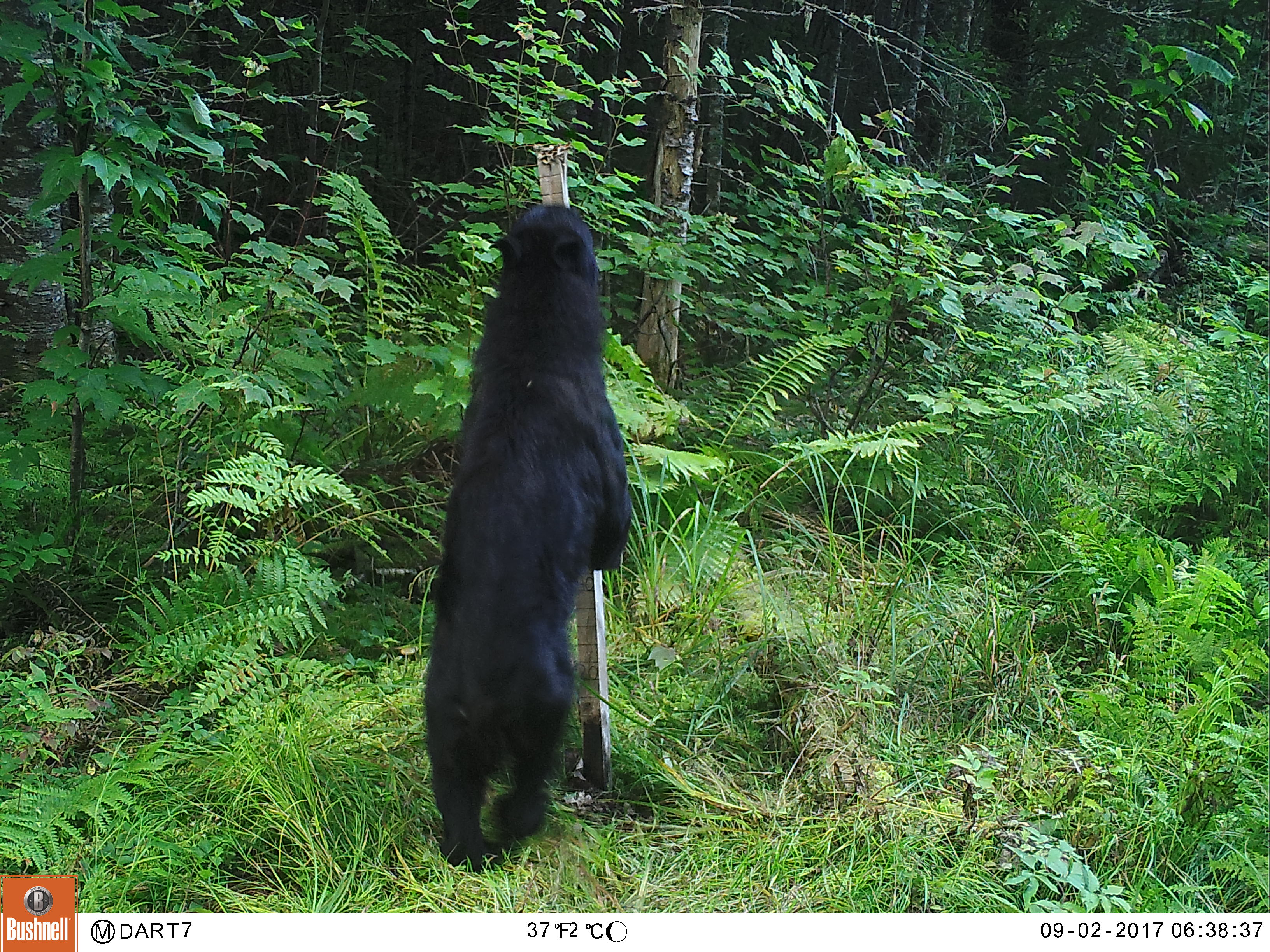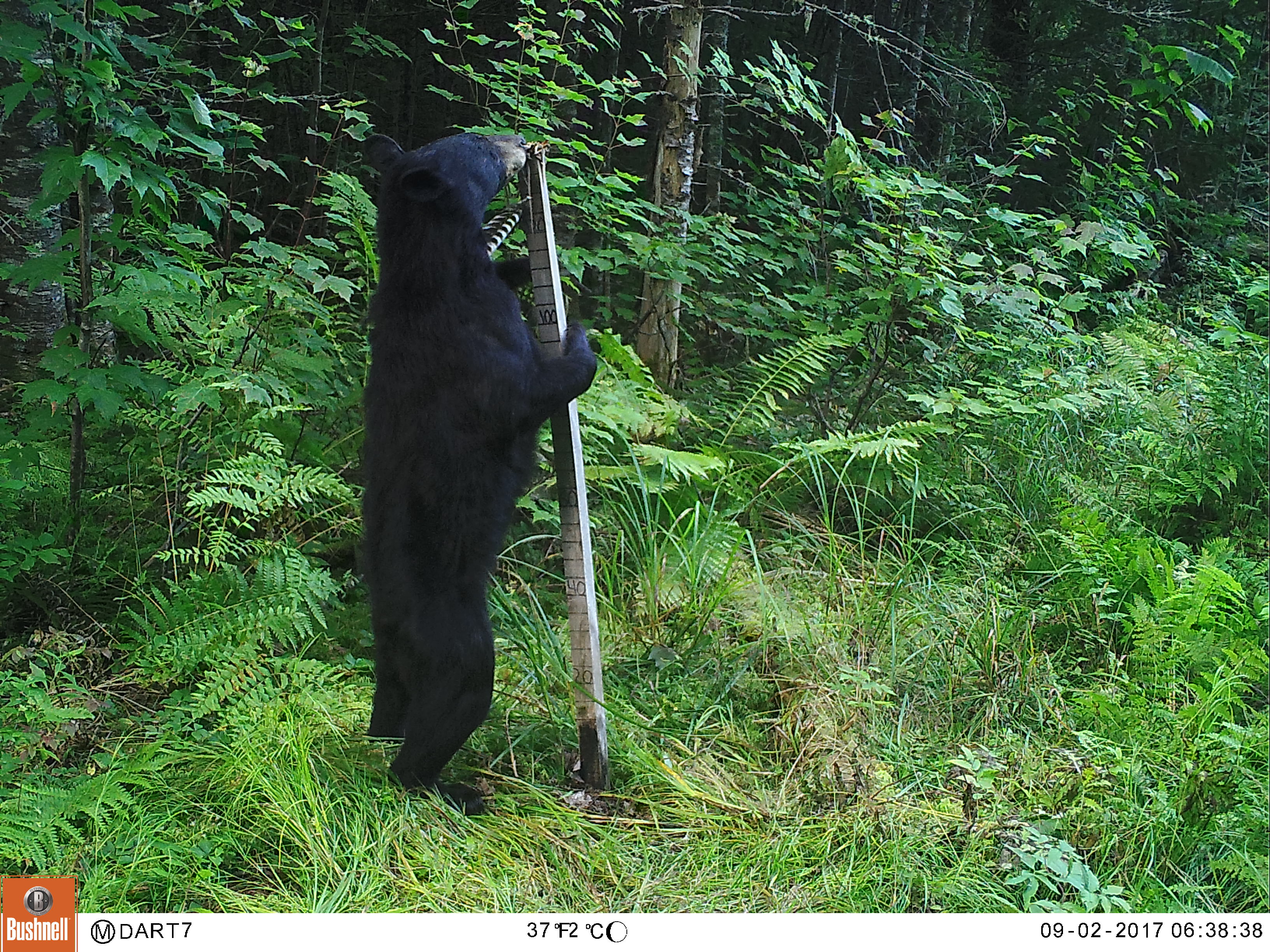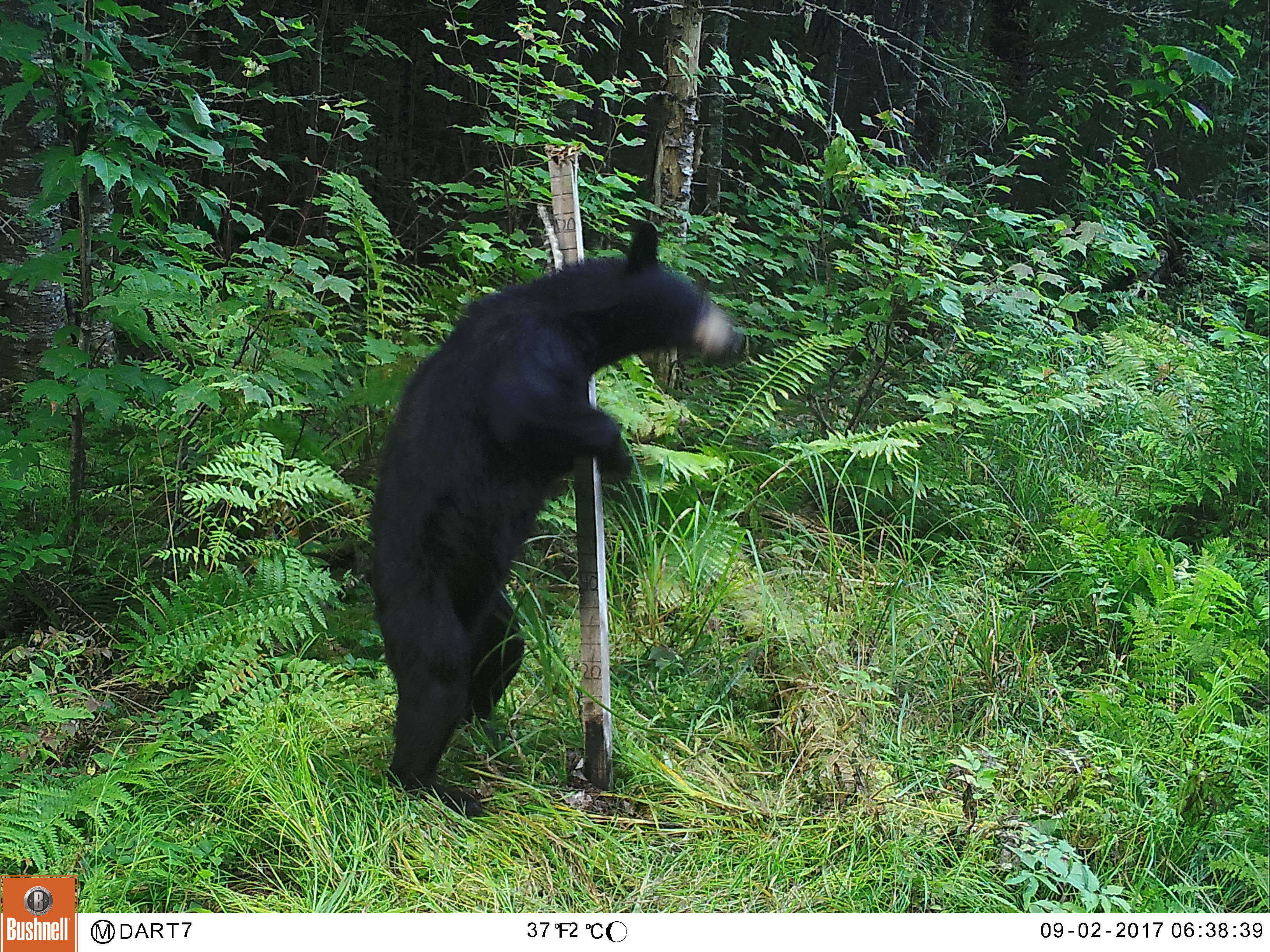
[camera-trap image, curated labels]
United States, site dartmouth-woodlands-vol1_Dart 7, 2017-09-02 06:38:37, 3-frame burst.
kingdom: Animalia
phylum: Chordata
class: Mammalia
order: Carnivora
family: Ursidae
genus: Ursus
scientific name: Ursus americanus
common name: black bear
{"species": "black bear (Ursus americanus)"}